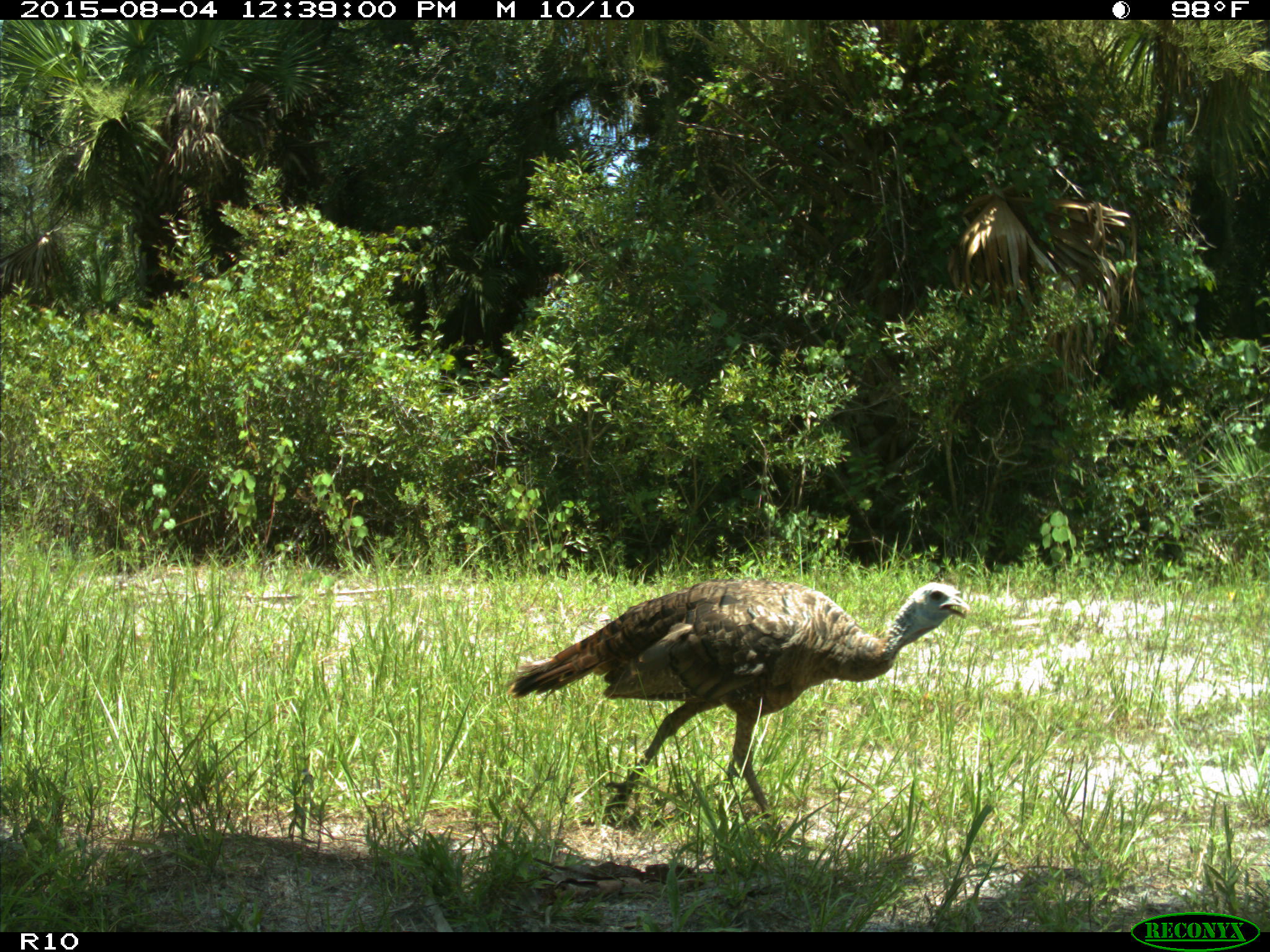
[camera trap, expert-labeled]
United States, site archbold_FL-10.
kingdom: Animalia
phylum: Chordata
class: Aves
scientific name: Aves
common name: birds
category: unidentified bird